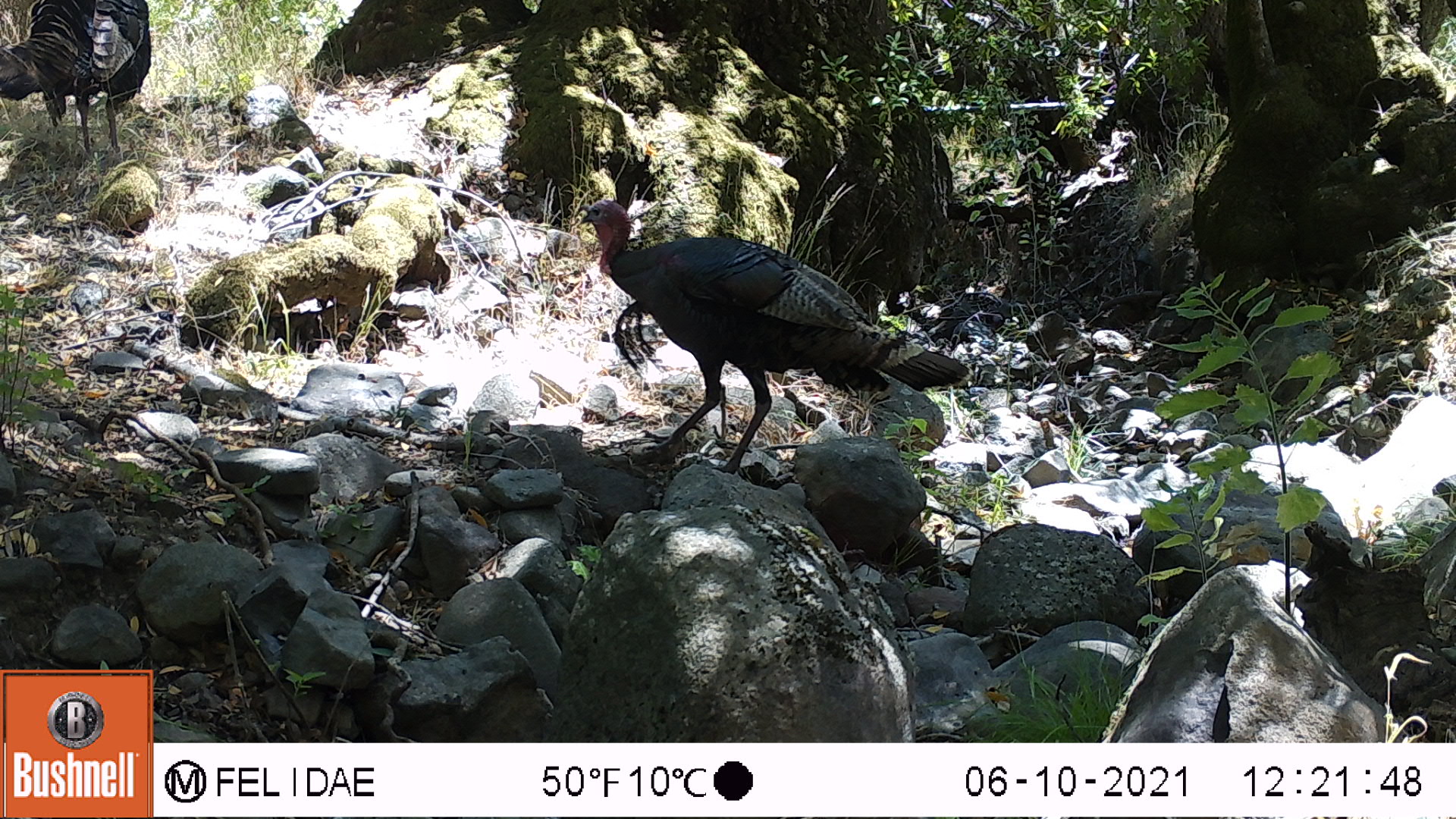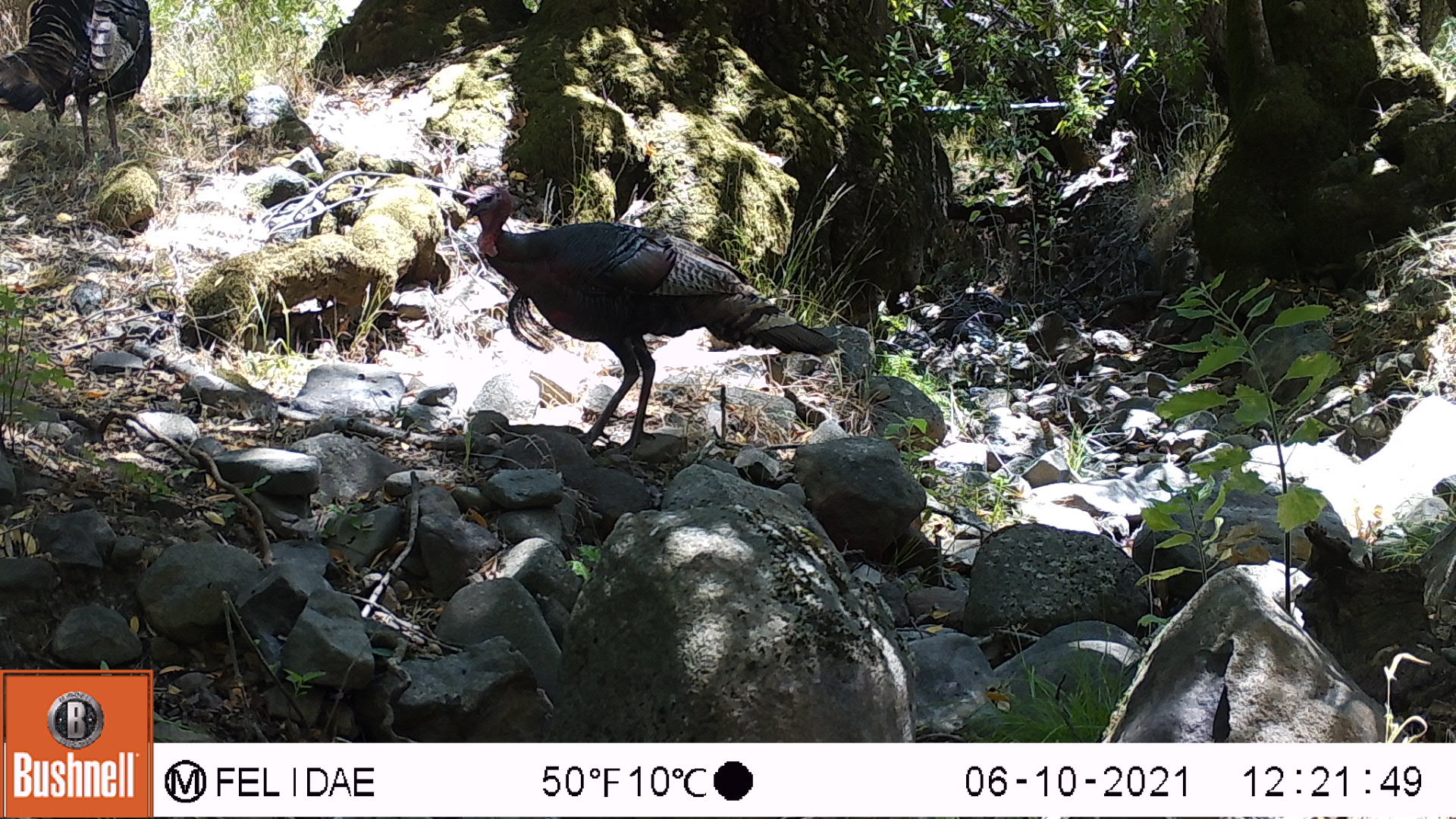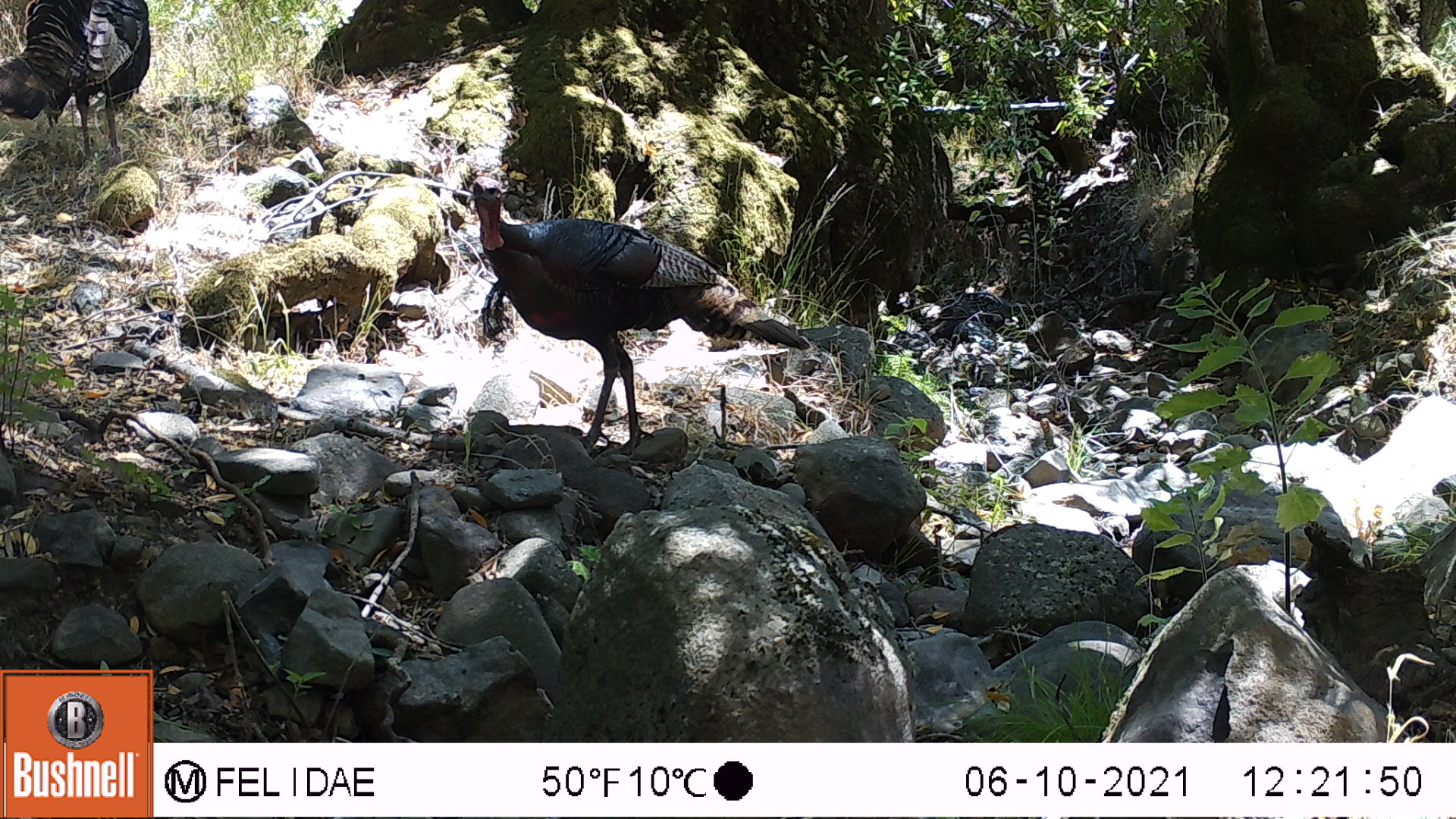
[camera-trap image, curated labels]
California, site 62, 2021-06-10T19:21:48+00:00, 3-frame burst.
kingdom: Animalia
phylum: Chordata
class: Aves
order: Galliformes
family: Phasianidae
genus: Meleagris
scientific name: Meleagris gallopavo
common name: turkey